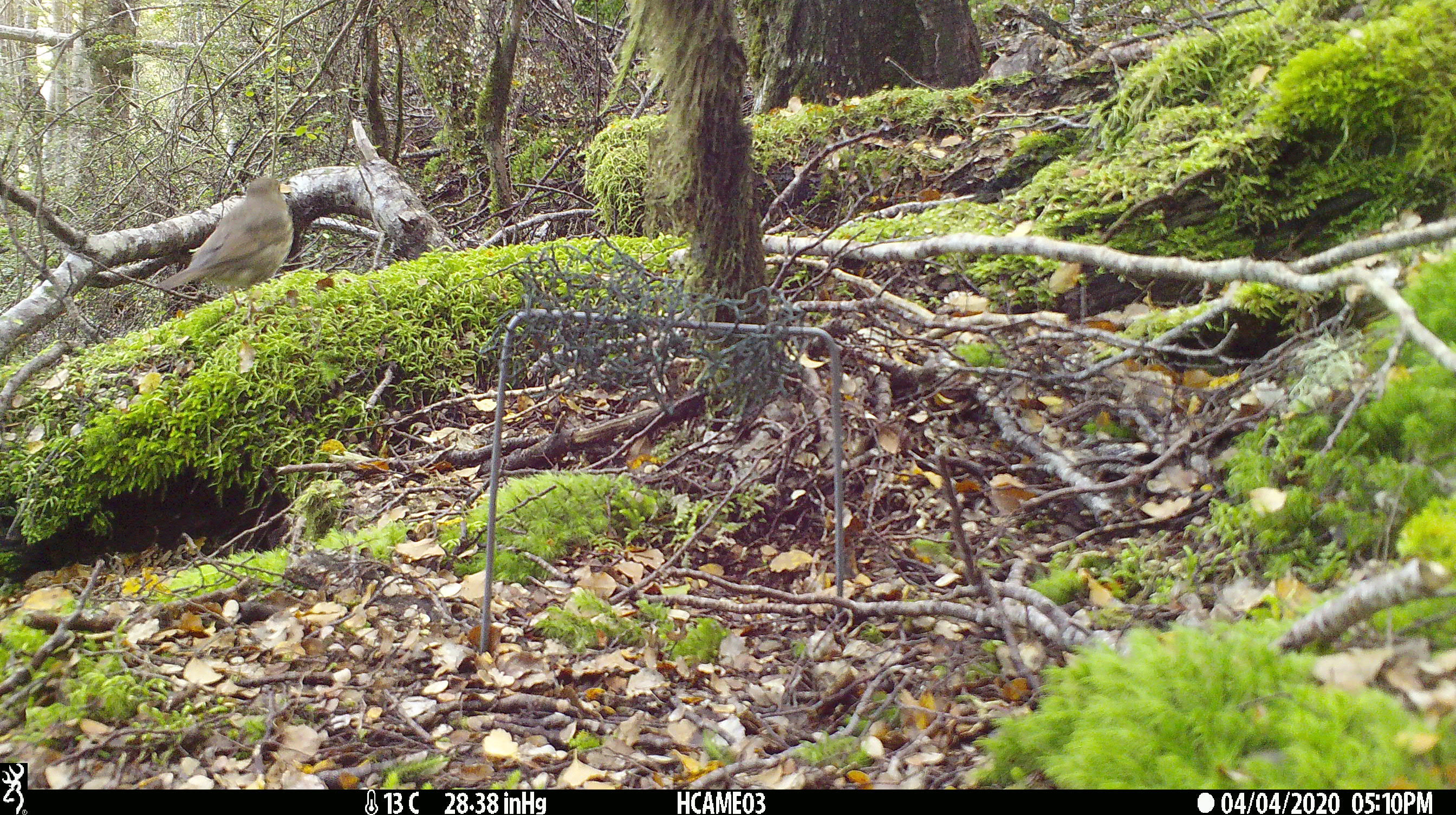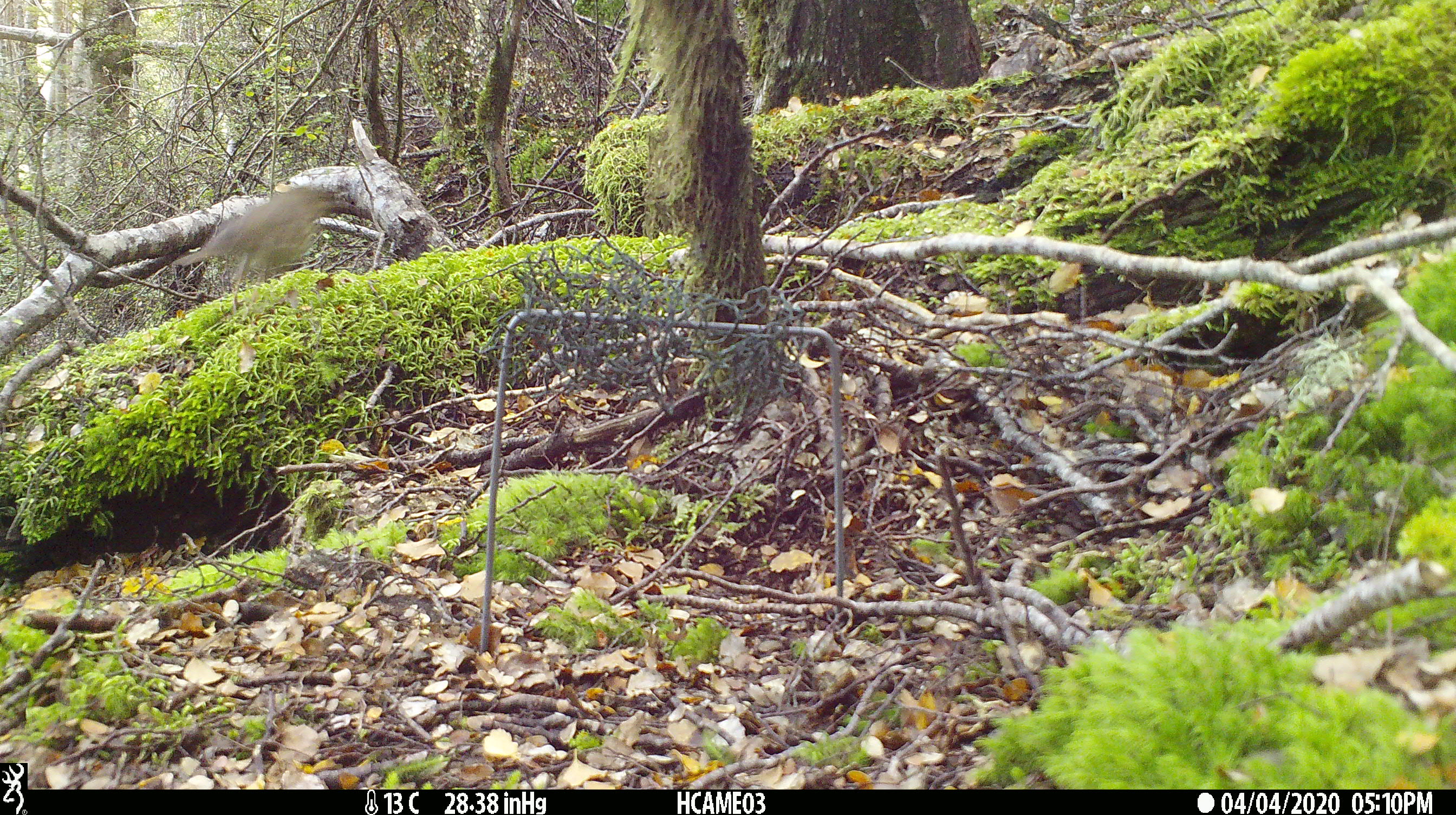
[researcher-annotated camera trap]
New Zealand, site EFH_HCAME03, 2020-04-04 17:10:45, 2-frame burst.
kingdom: Animalia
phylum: Chordata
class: Aves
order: Passeriformes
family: Turdidae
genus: Turdus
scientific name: Turdus philomelos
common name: song thrush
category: thrush